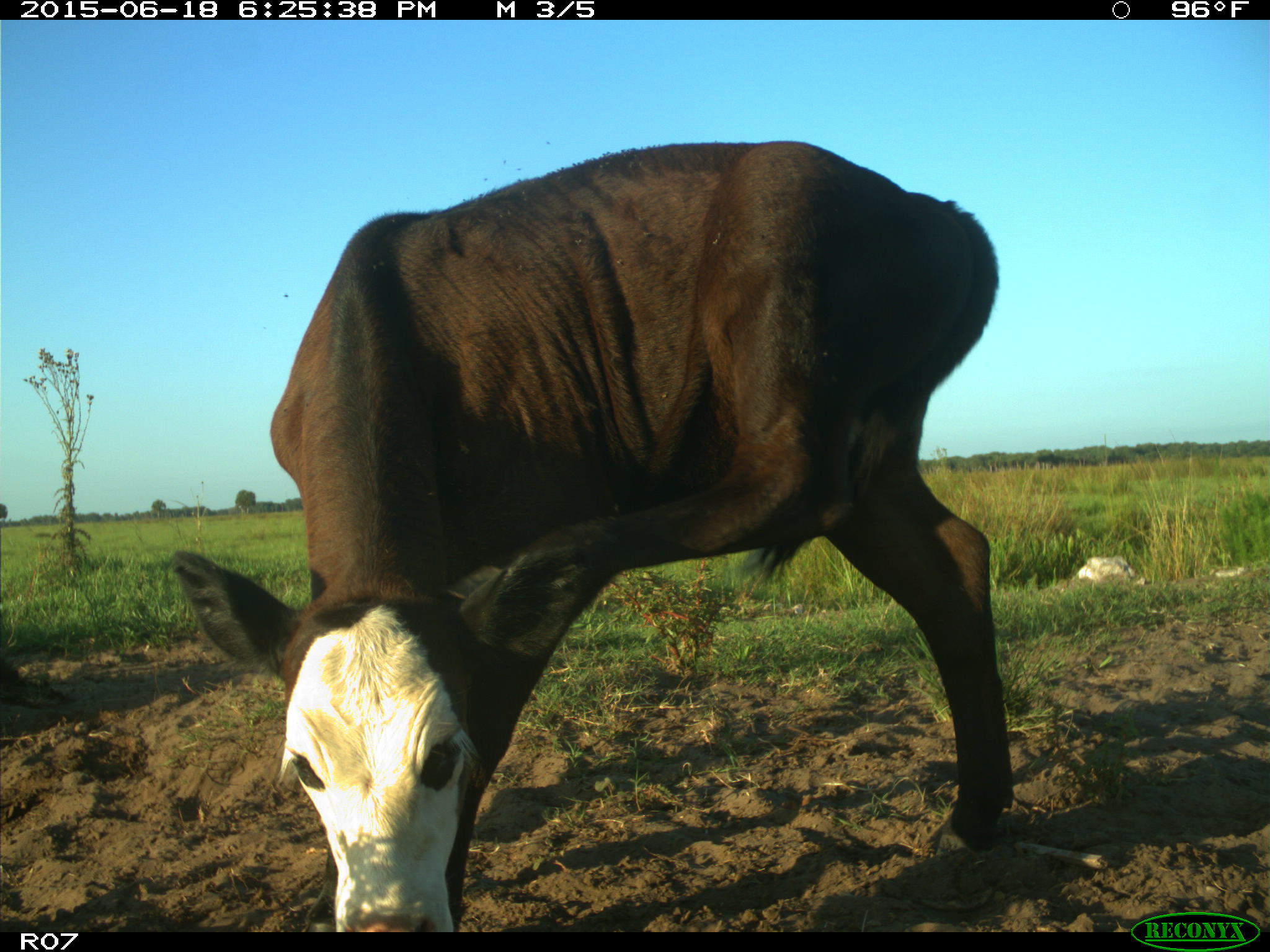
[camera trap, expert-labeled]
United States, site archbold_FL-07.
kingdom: Animalia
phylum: Chordata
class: Mammalia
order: Artiodactyla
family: Bovidae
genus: Bos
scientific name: Bos taurus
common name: domestic cow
Bos taurus (domestic cow).